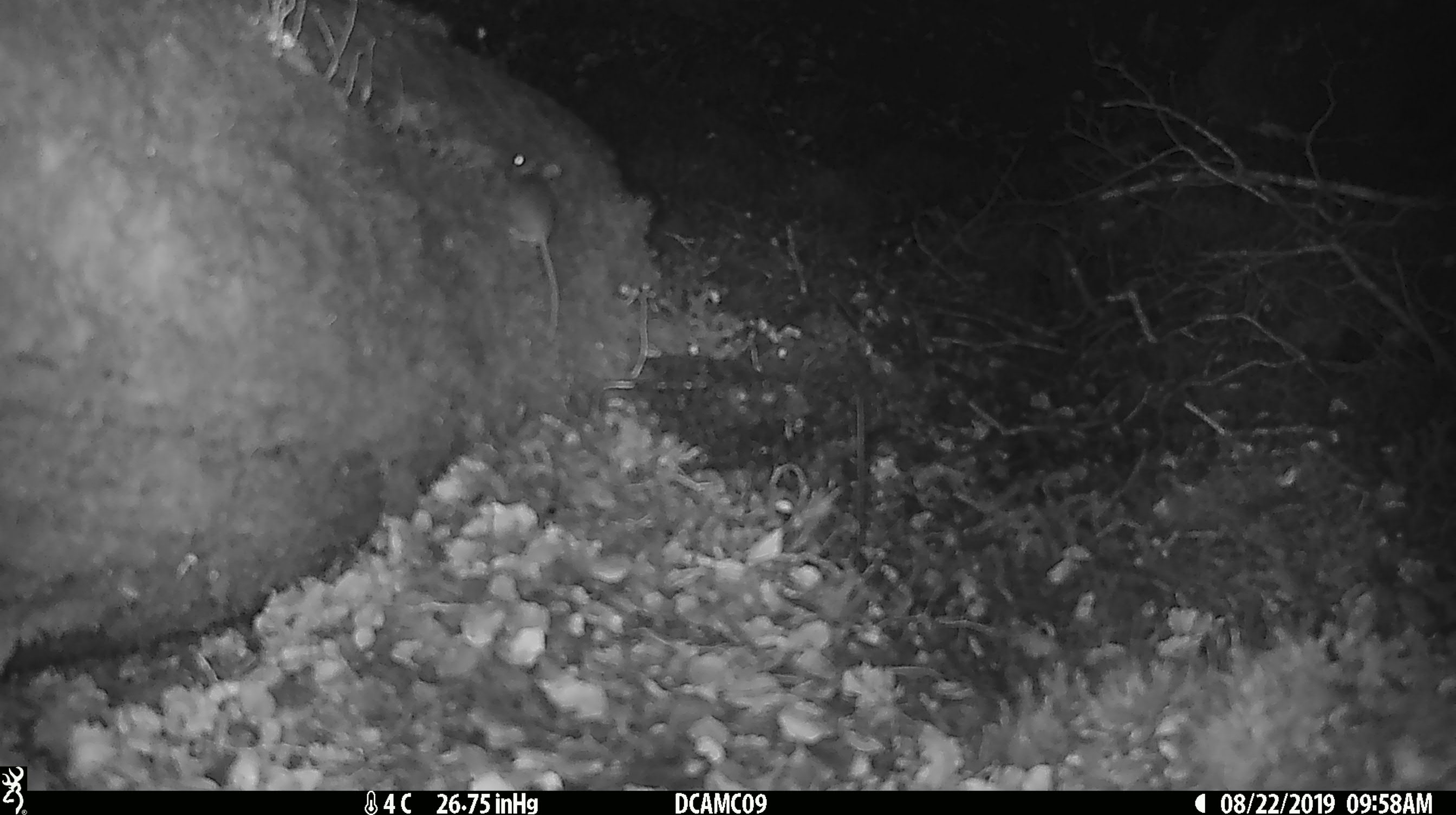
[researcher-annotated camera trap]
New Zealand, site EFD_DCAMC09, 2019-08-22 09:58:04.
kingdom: Animalia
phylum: Chordata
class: Mammalia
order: Rodentia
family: Muridae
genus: Mus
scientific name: Mus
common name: mouse